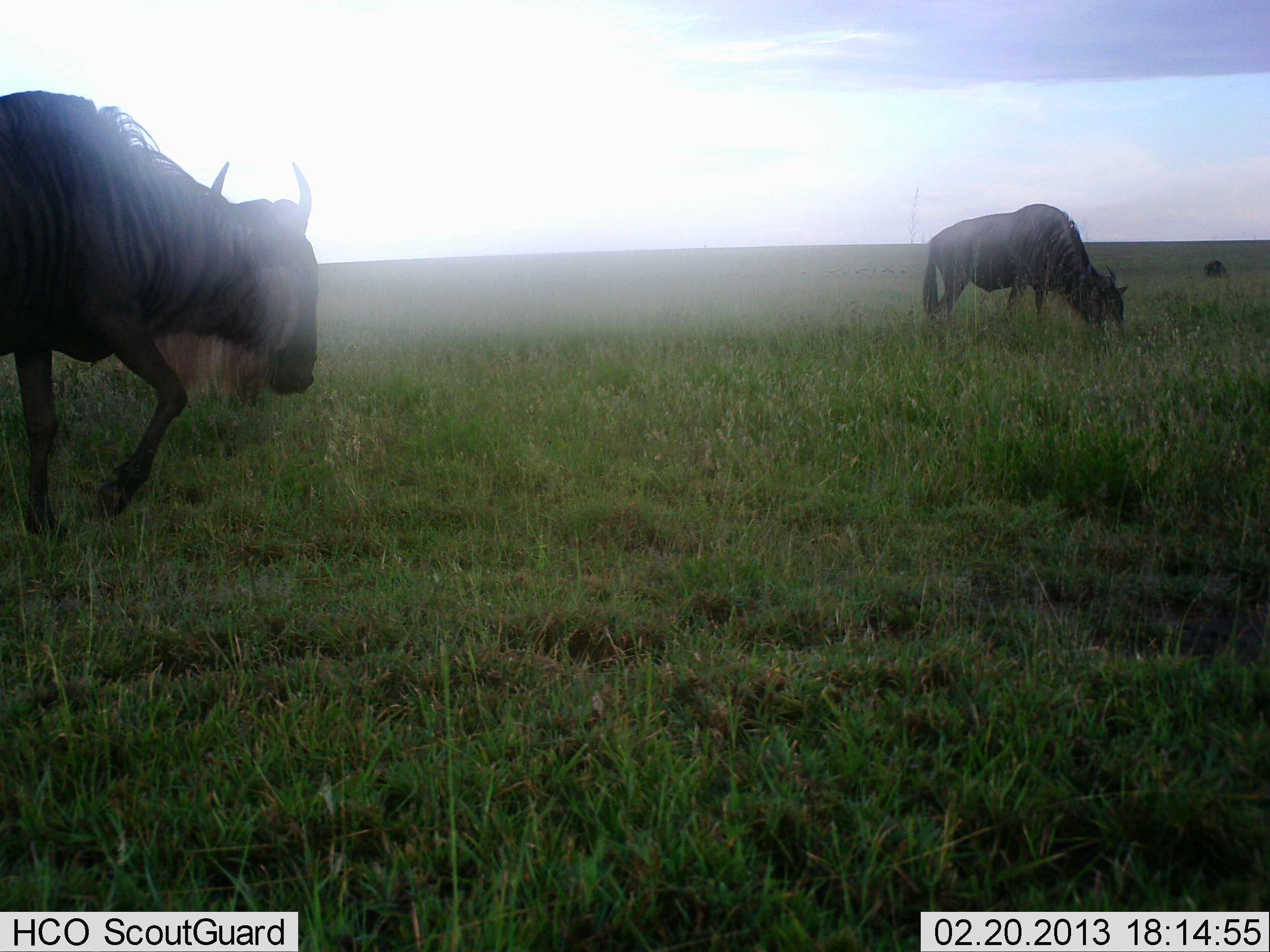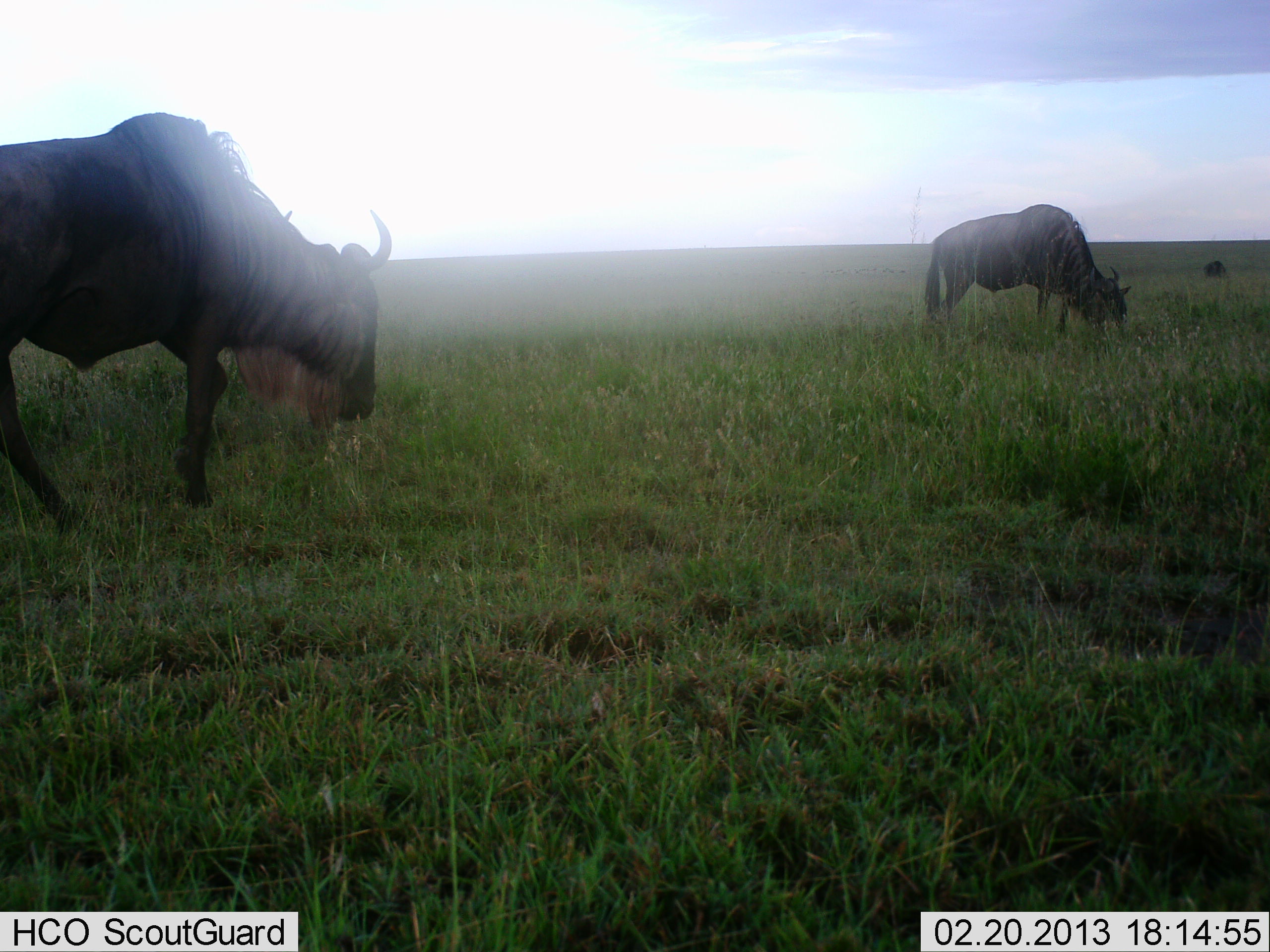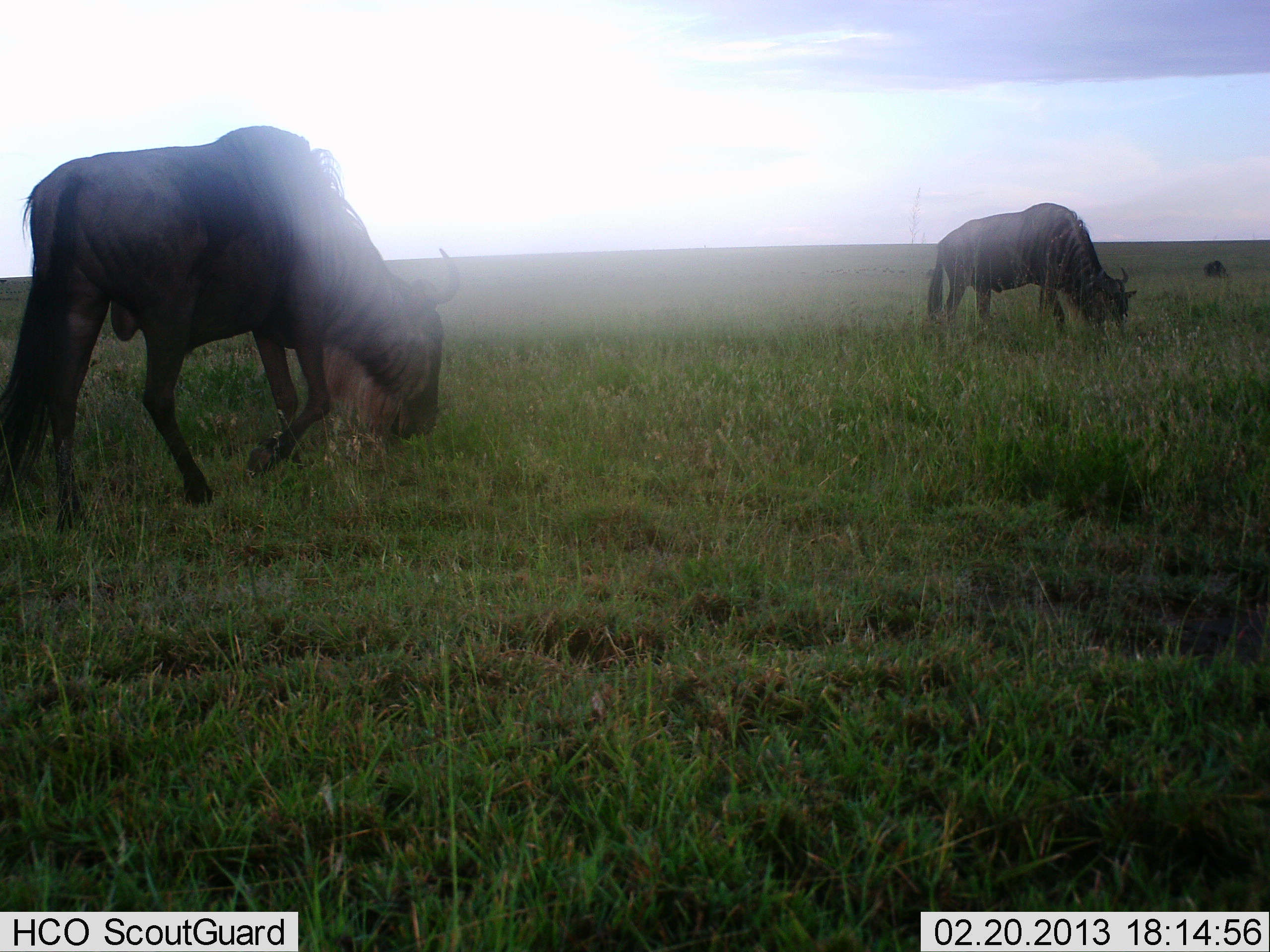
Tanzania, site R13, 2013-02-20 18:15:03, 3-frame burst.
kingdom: Animalia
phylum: Chordata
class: Mammalia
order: Artiodactyla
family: Bovidae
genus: Connochaetes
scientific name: Connochaetes taurinus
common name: blue wildebeest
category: wildebeest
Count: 2.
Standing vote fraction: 37%.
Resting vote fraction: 2%.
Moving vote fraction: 51%.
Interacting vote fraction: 0%.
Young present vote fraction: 0%.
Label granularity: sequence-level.